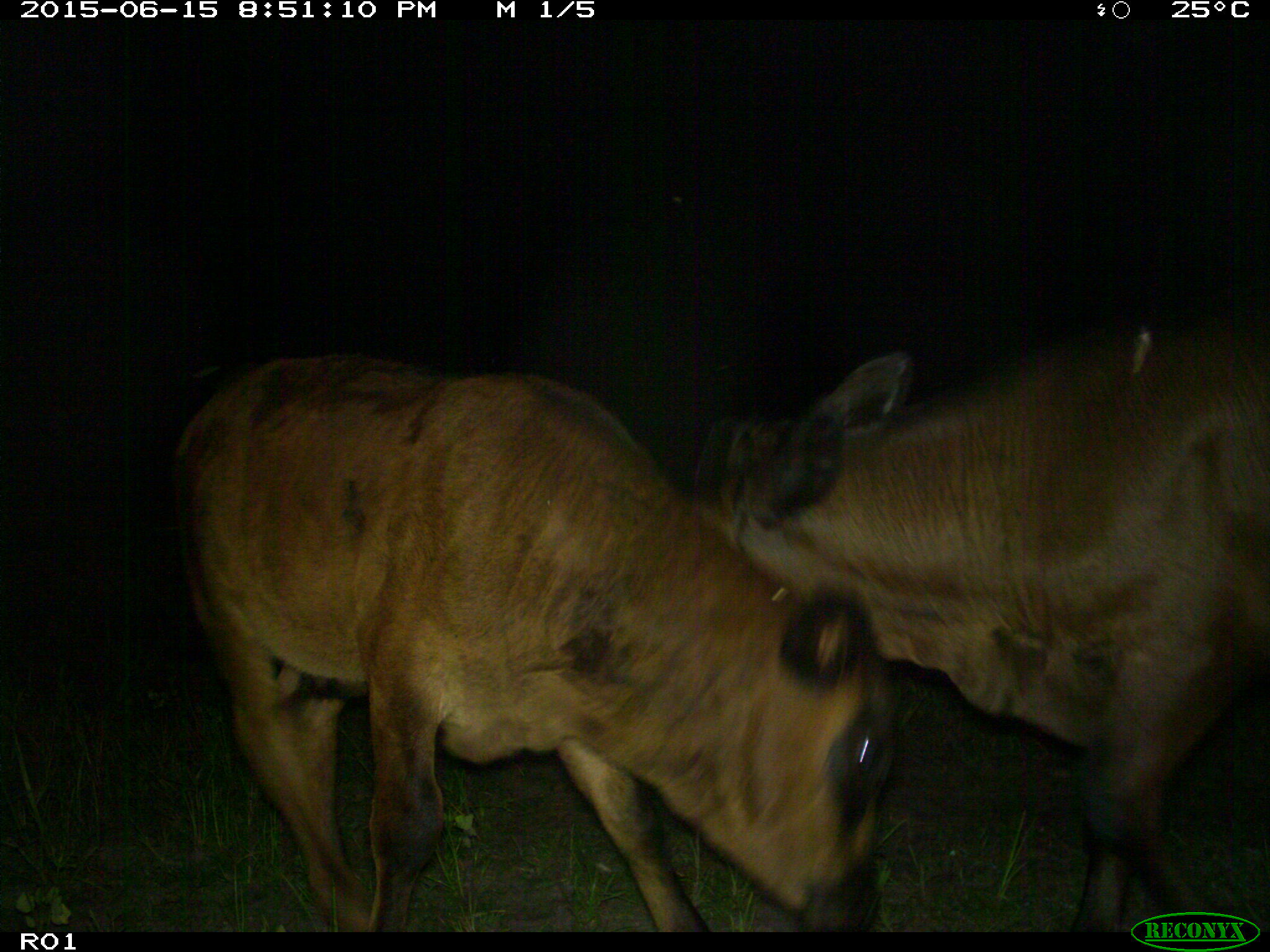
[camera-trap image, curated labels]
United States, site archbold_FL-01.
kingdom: Animalia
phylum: Chordata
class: Mammalia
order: Artiodactyla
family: Bovidae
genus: Bos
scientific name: Bos taurus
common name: domestic cow